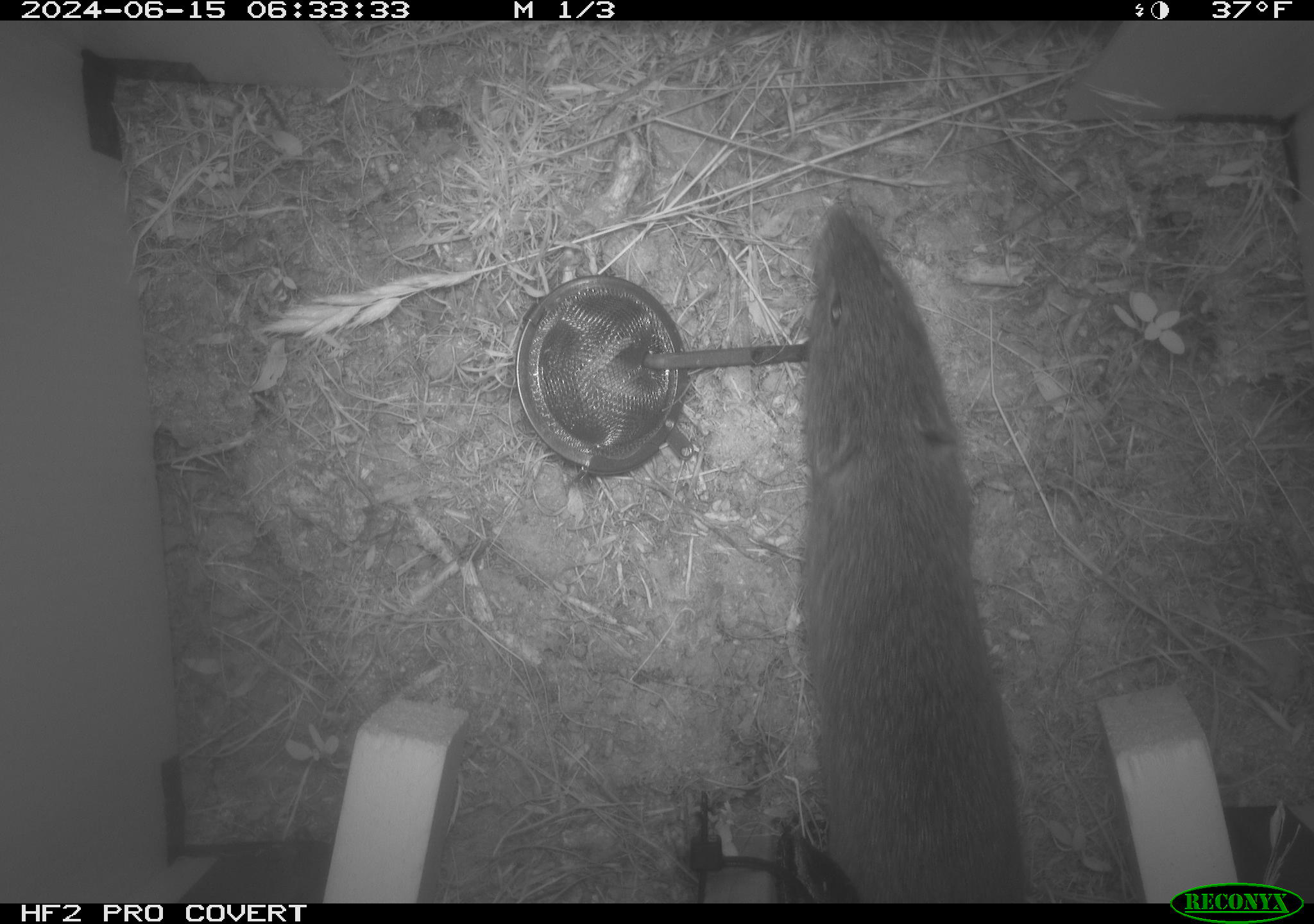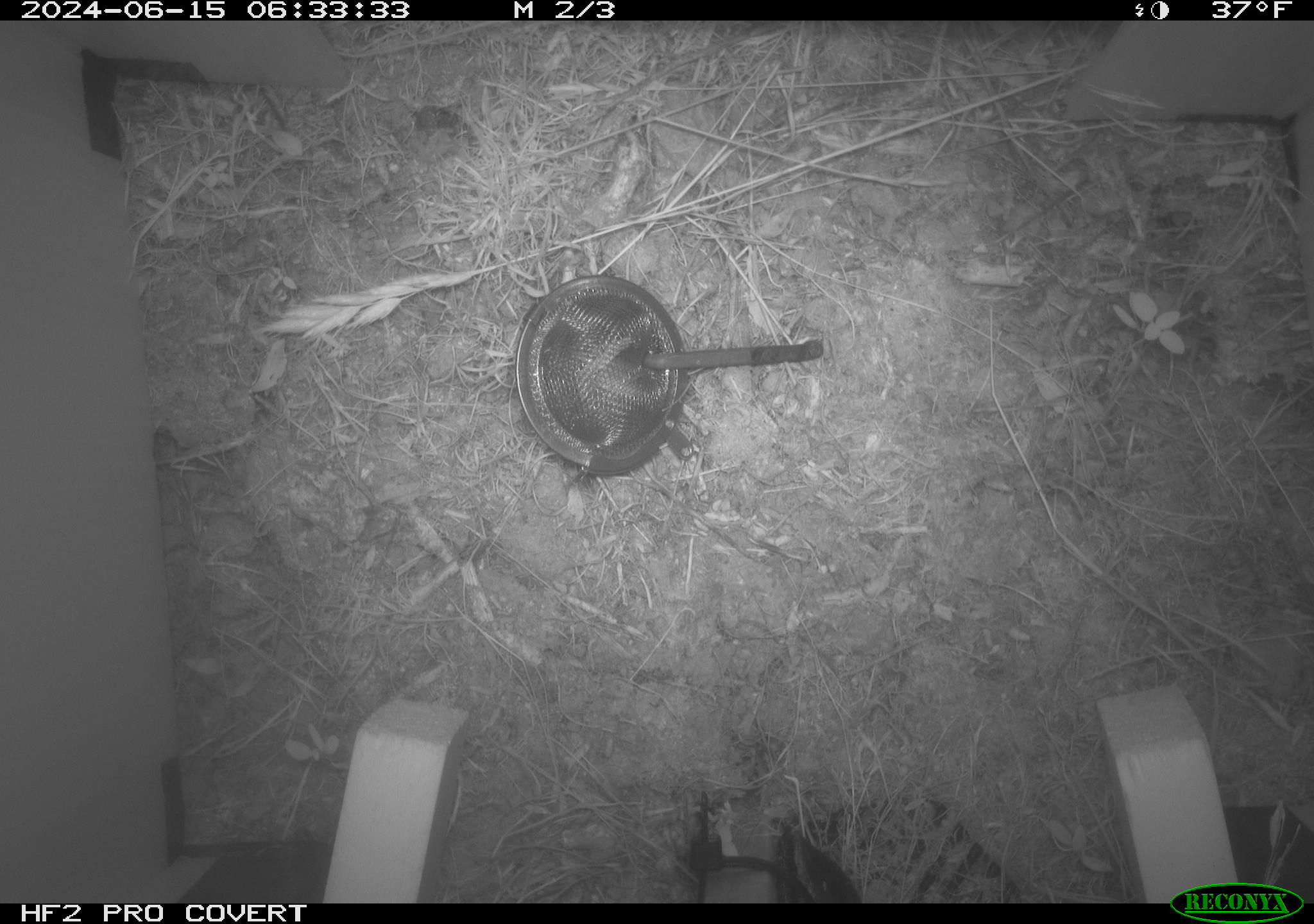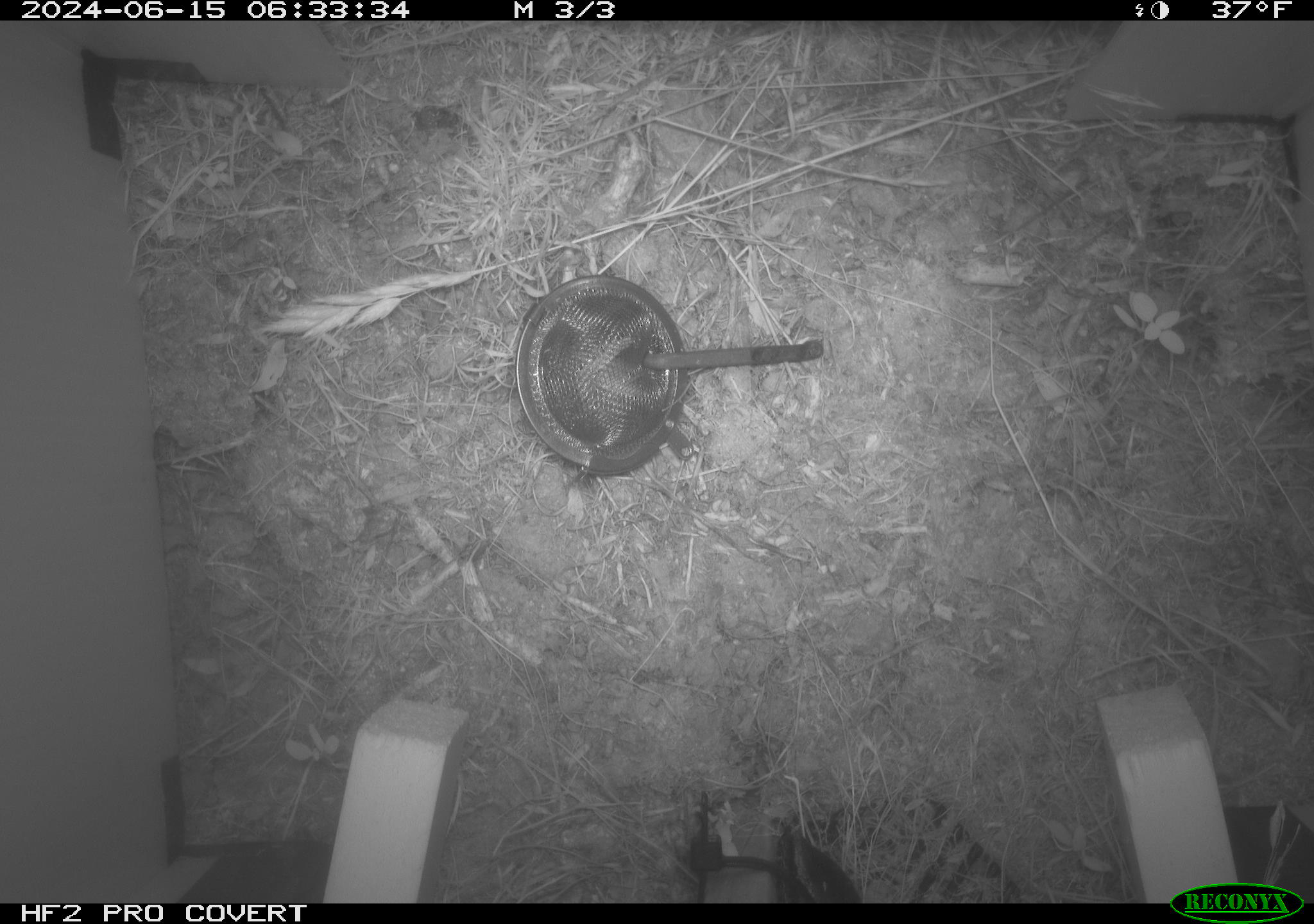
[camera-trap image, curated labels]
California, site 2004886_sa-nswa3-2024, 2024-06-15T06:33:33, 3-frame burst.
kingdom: Animalia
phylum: Chordata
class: Mammalia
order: Rodentia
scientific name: Rodentia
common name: rodent